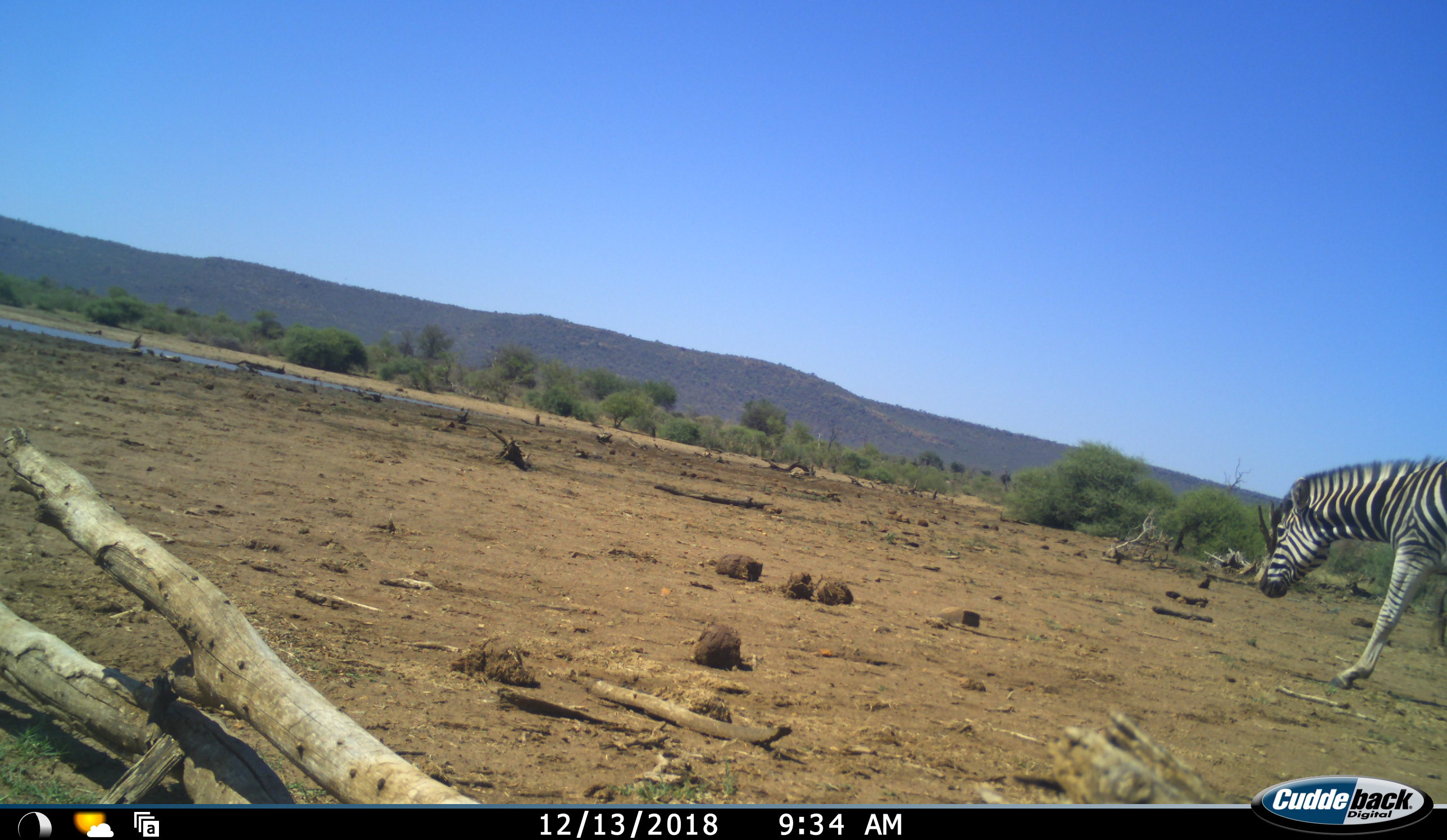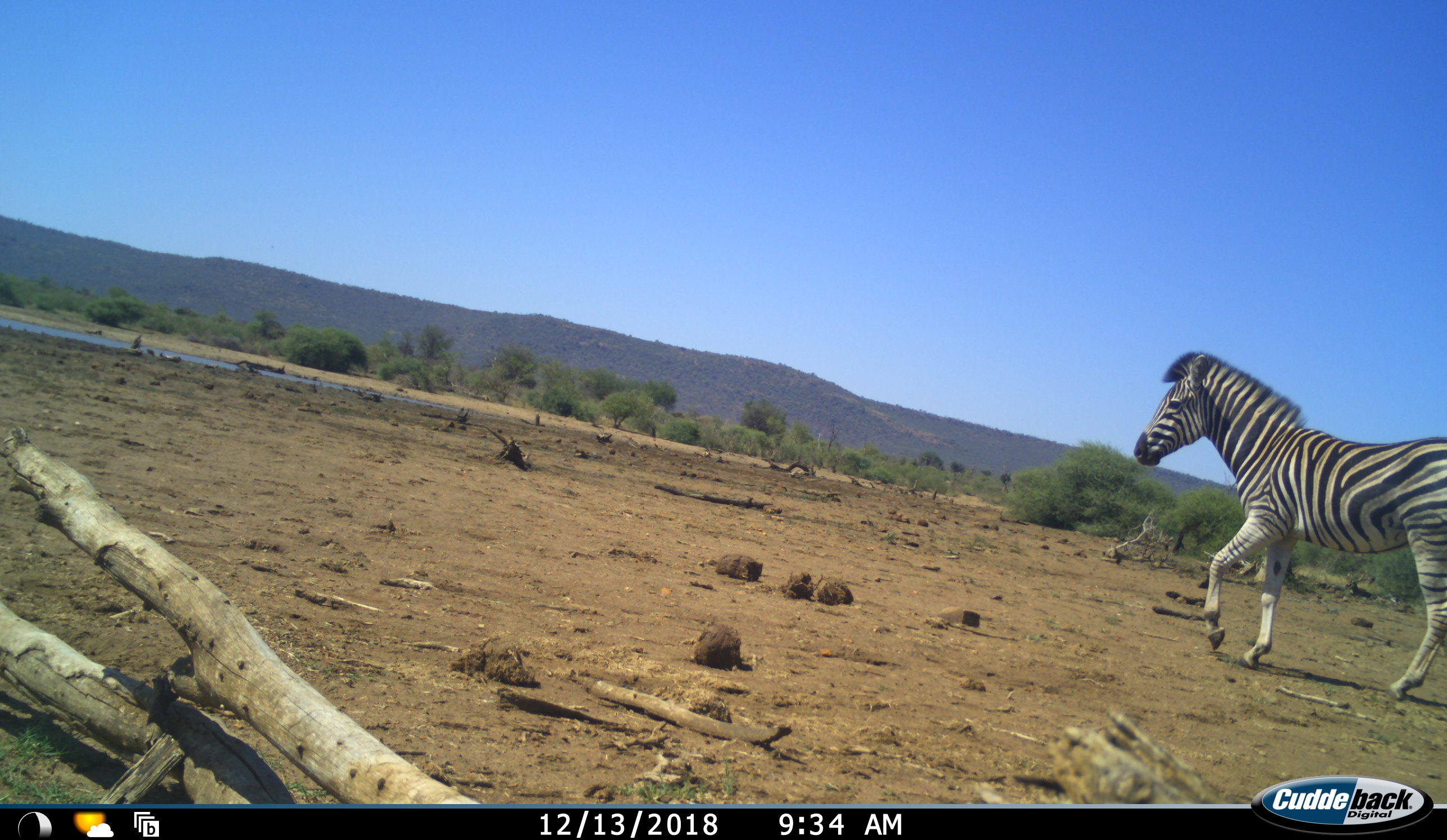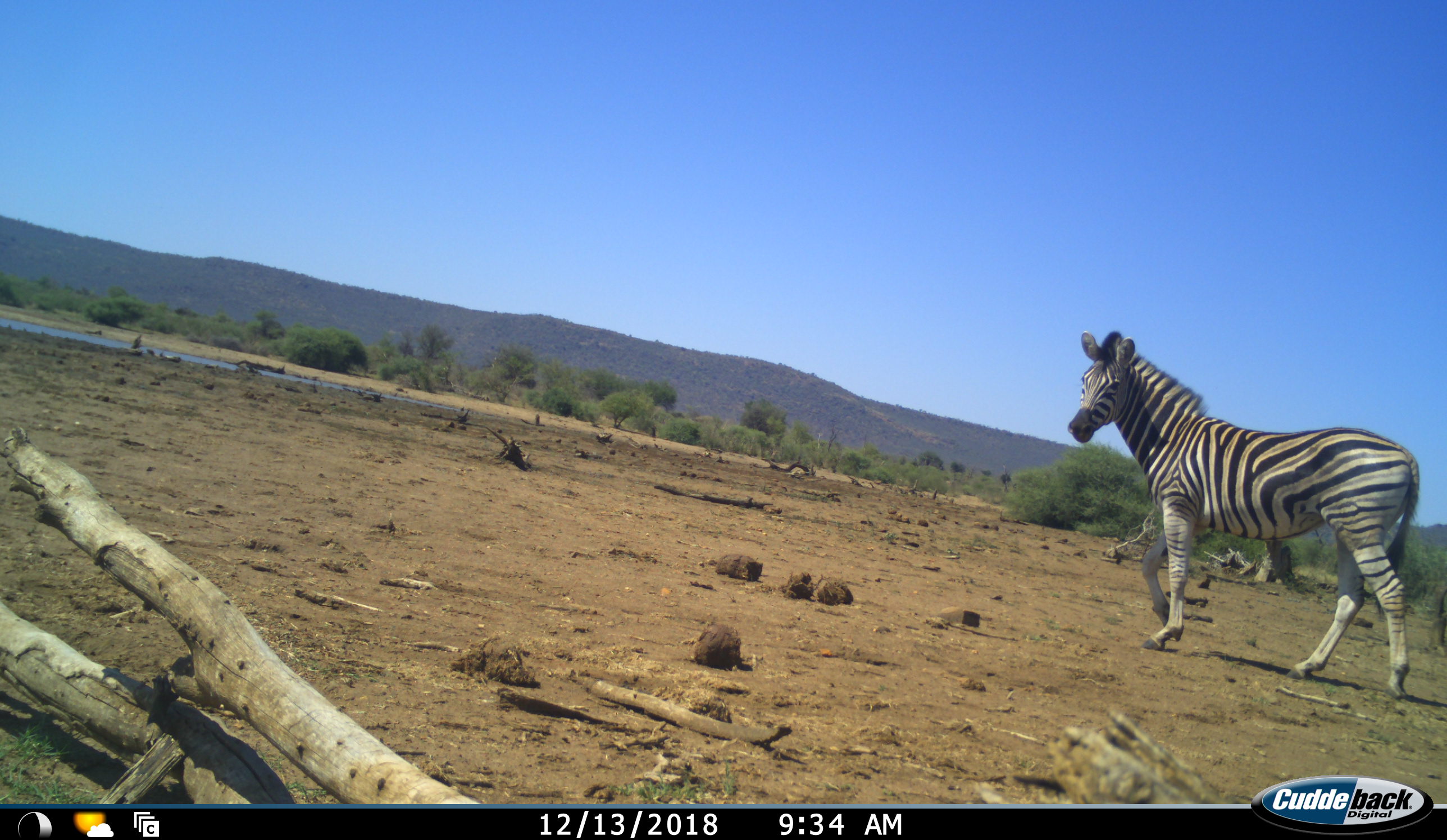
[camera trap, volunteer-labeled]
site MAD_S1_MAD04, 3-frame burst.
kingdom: Animalia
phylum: Chordata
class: Mammalia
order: Perissodactyla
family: Equidae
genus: Equus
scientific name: Equus quagga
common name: plains zebra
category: zebraplains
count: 1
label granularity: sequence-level